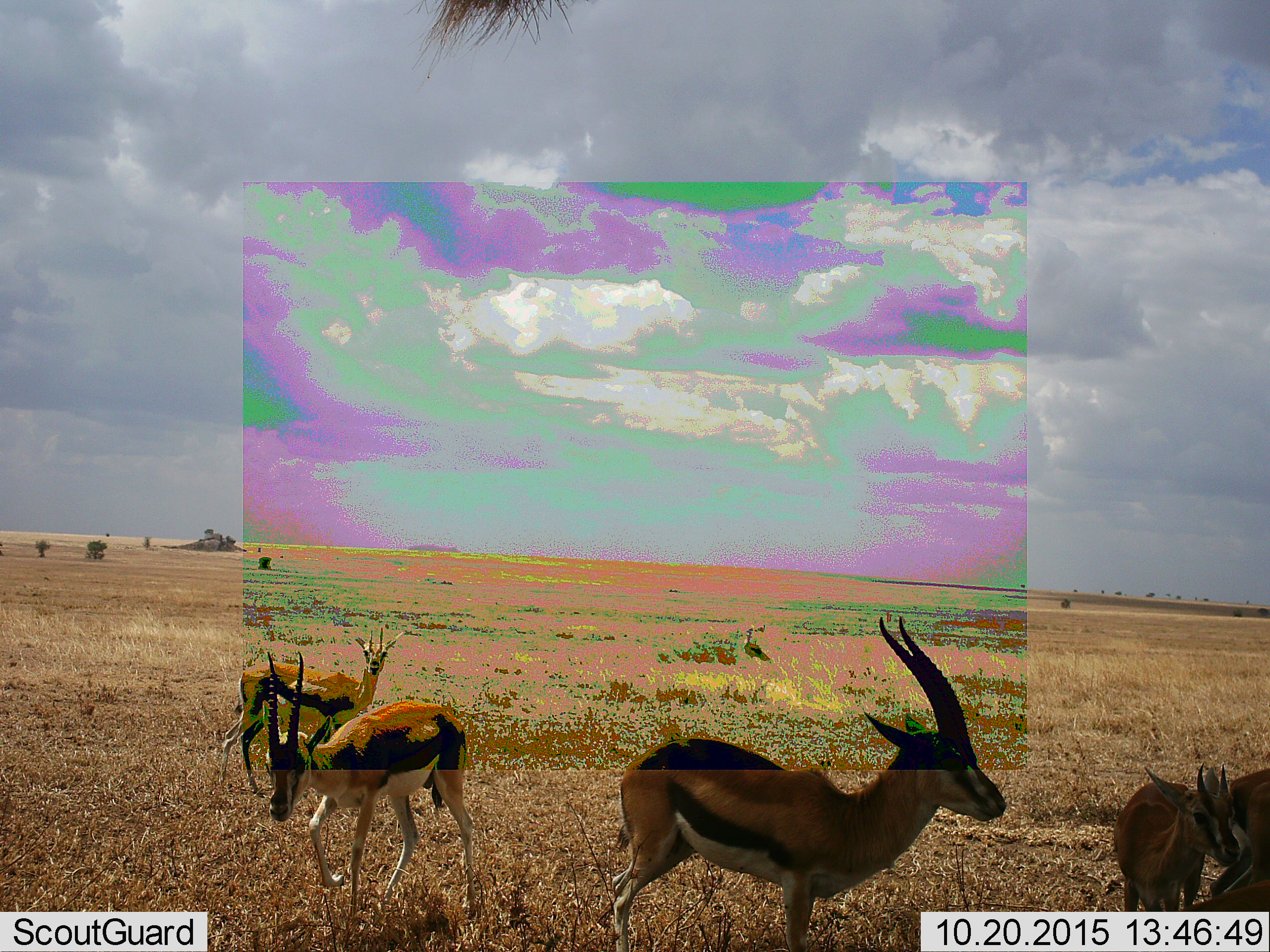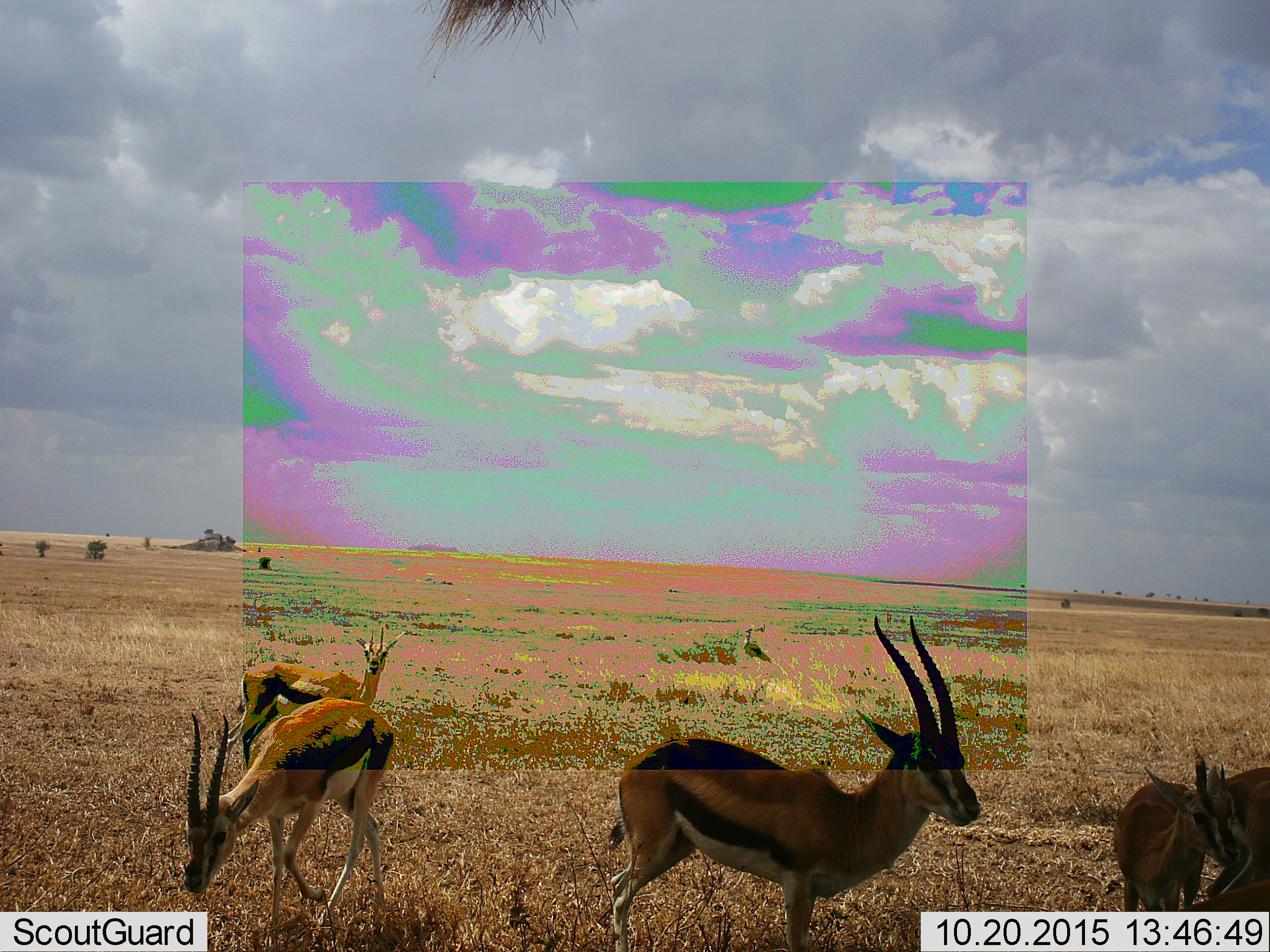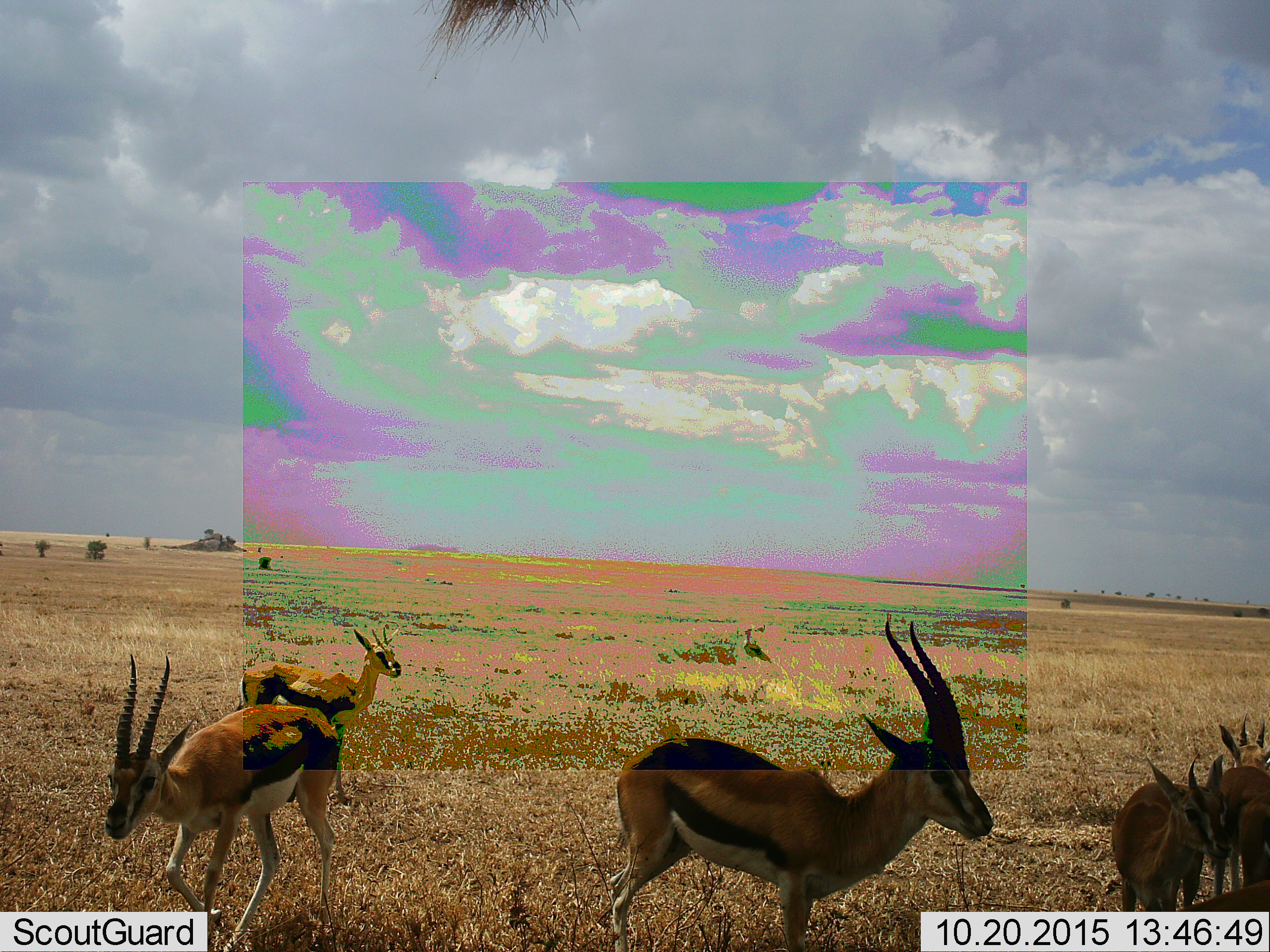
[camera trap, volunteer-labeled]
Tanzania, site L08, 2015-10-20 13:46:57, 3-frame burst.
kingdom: Animalia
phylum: Chordata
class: Mammalia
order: Artiodactyla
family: Bovidae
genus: Eudorcas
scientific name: Eudorcas thomsonii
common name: thomson's gazelle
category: gazellethomsons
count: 5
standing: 89%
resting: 22%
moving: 44%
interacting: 11%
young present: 33%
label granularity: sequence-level